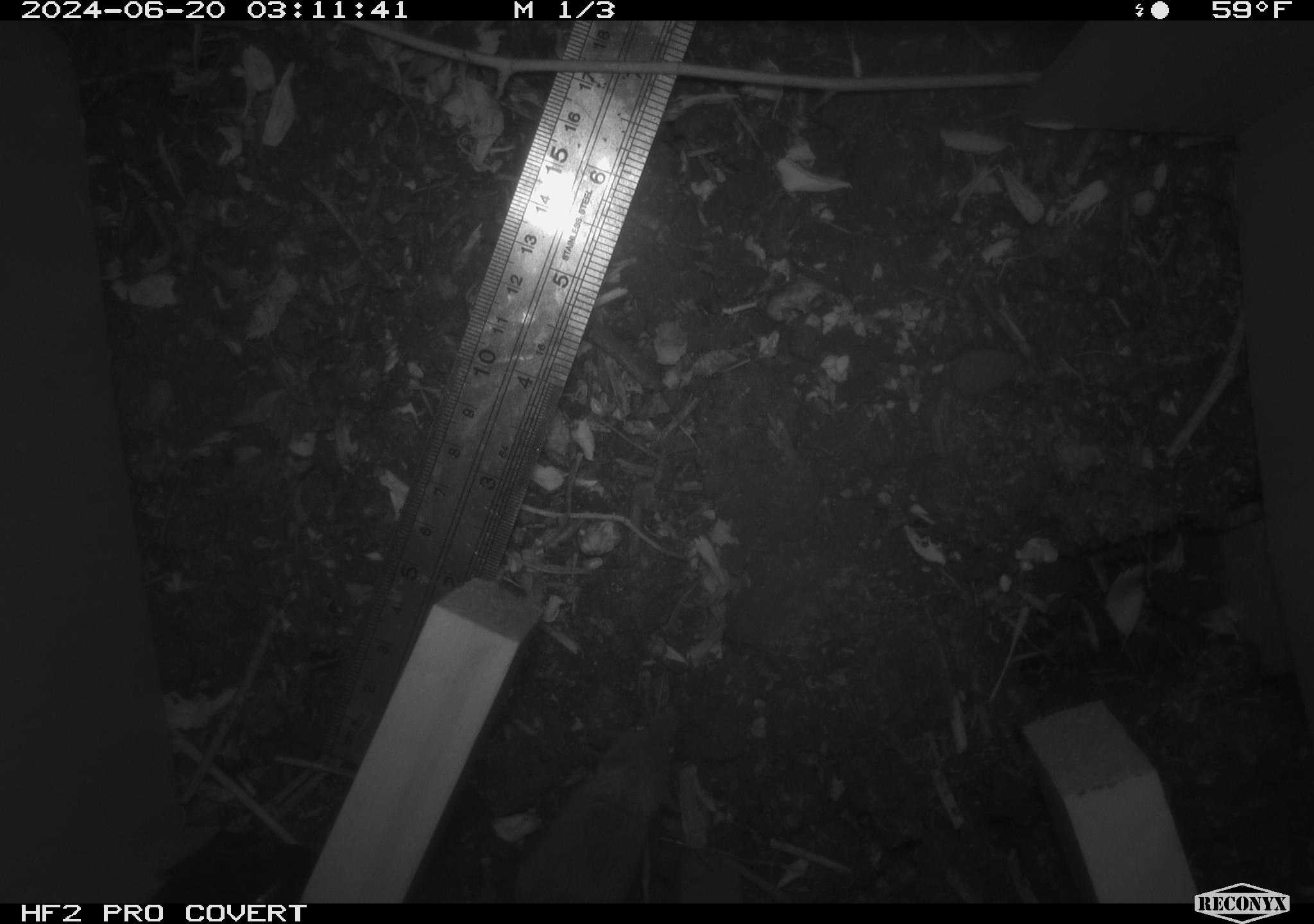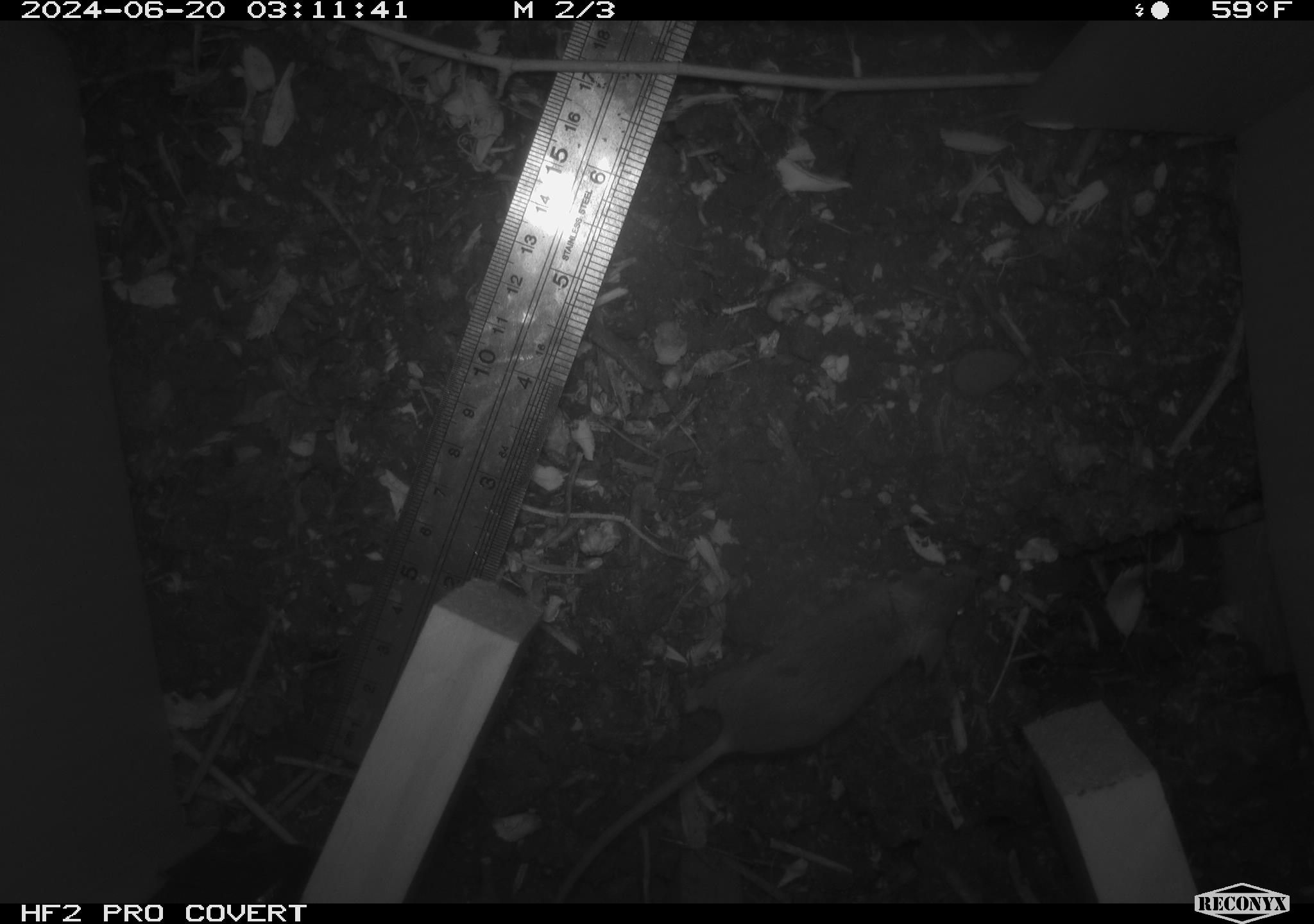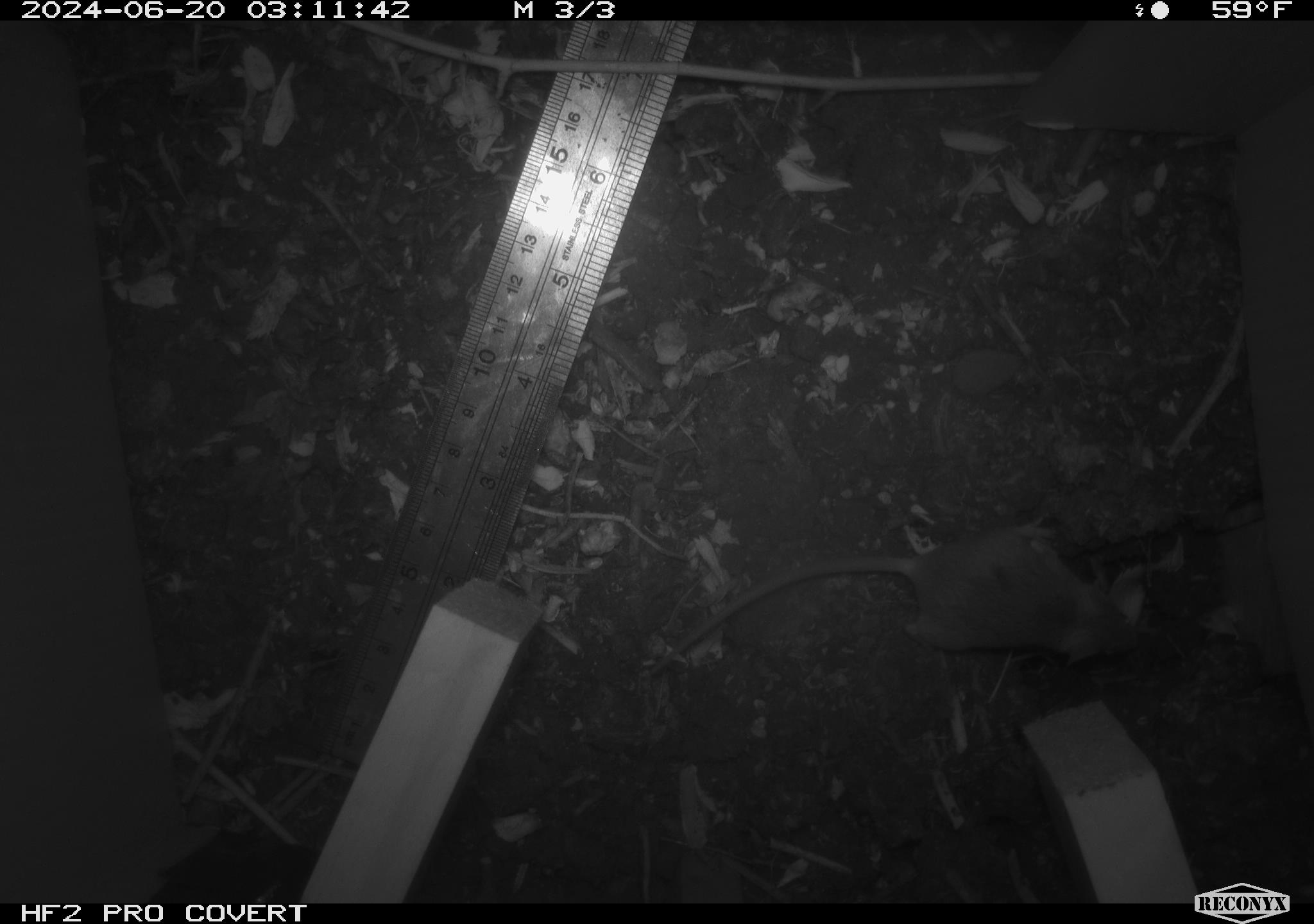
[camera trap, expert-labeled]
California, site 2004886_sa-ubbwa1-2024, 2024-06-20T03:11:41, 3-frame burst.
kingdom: Animalia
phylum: Chordata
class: Mammalia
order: Rodentia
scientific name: Rodentia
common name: mouse species